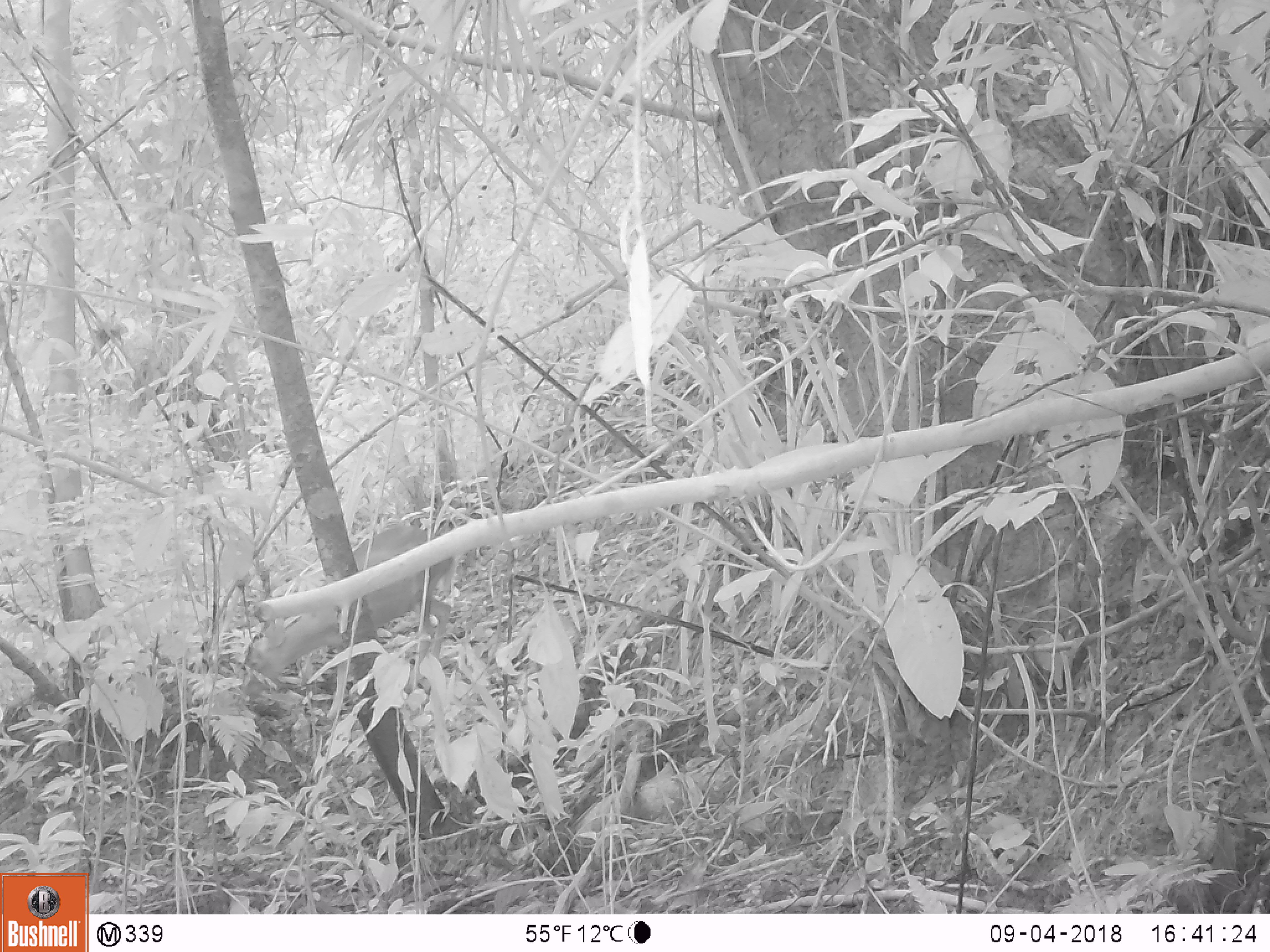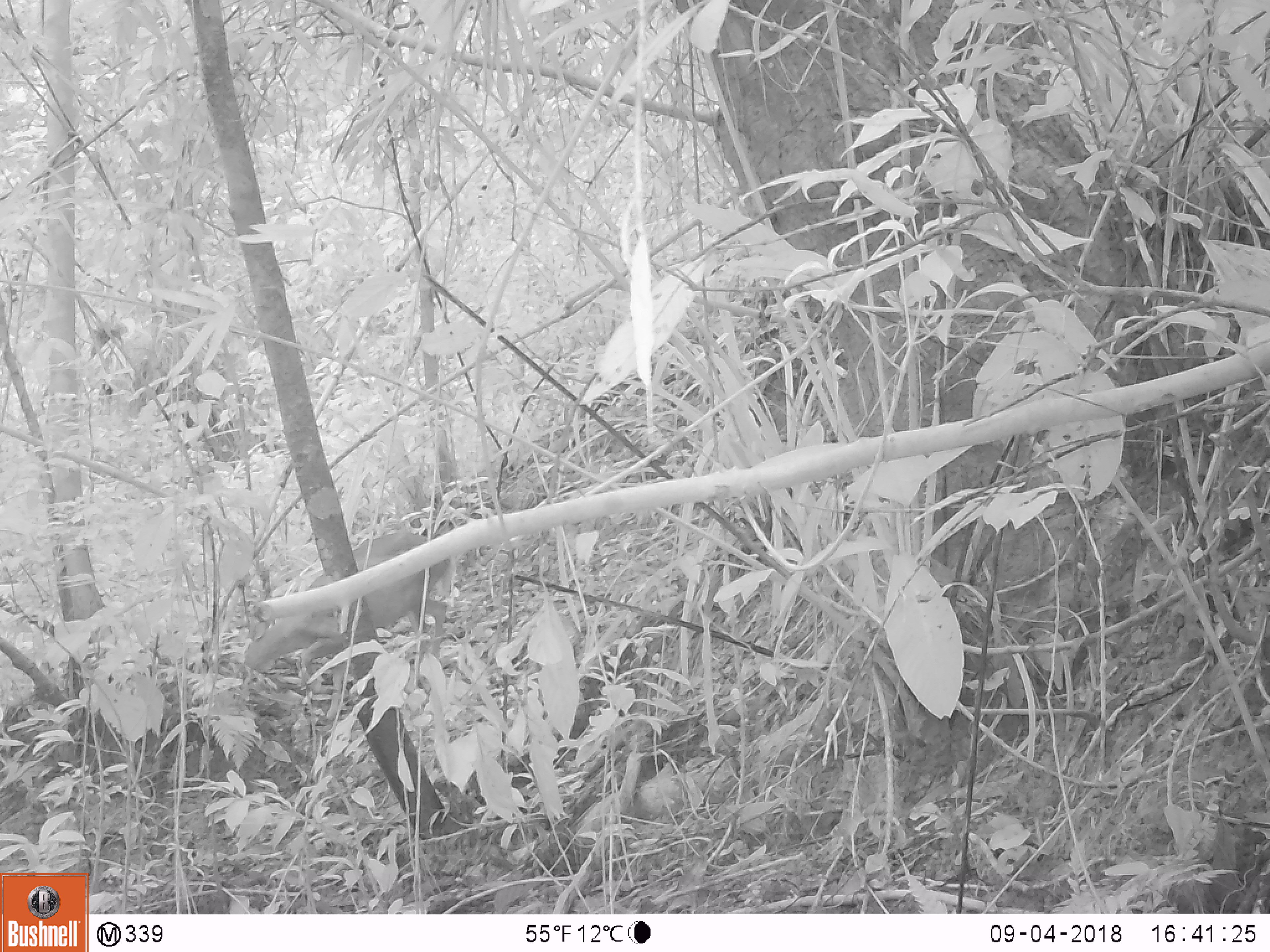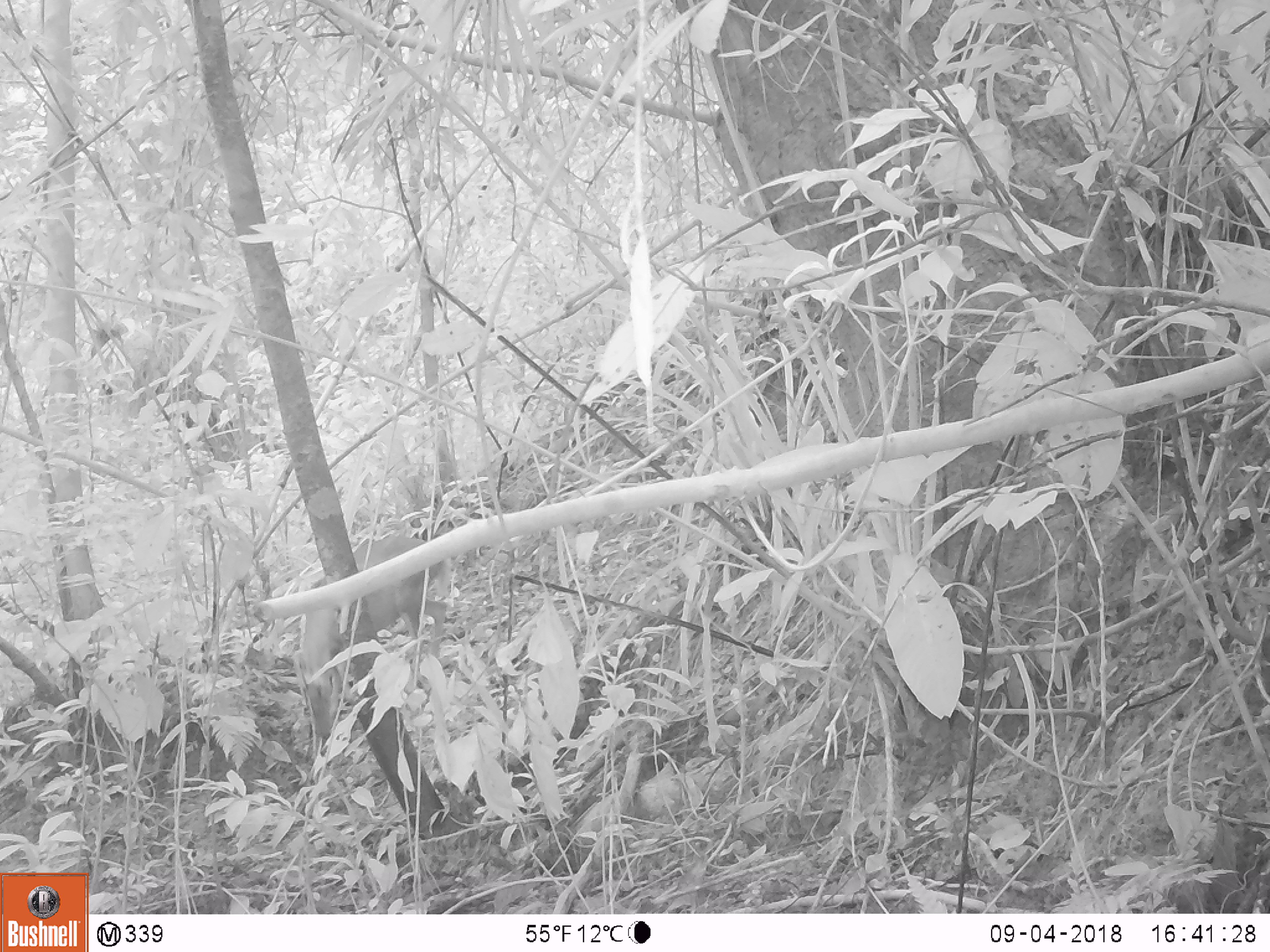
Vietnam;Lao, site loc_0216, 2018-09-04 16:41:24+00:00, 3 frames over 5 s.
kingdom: Animalia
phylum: Chordata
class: Mammalia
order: Artiodactyla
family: Cervidae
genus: Muntiacus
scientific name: Muntiacus rooseveltorum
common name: roosevelt's muntjac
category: roosevelts muntjac group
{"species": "roosevelts muntjac group (roosevelt's muntjac) (Muntiacus rooseveltorum)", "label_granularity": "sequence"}